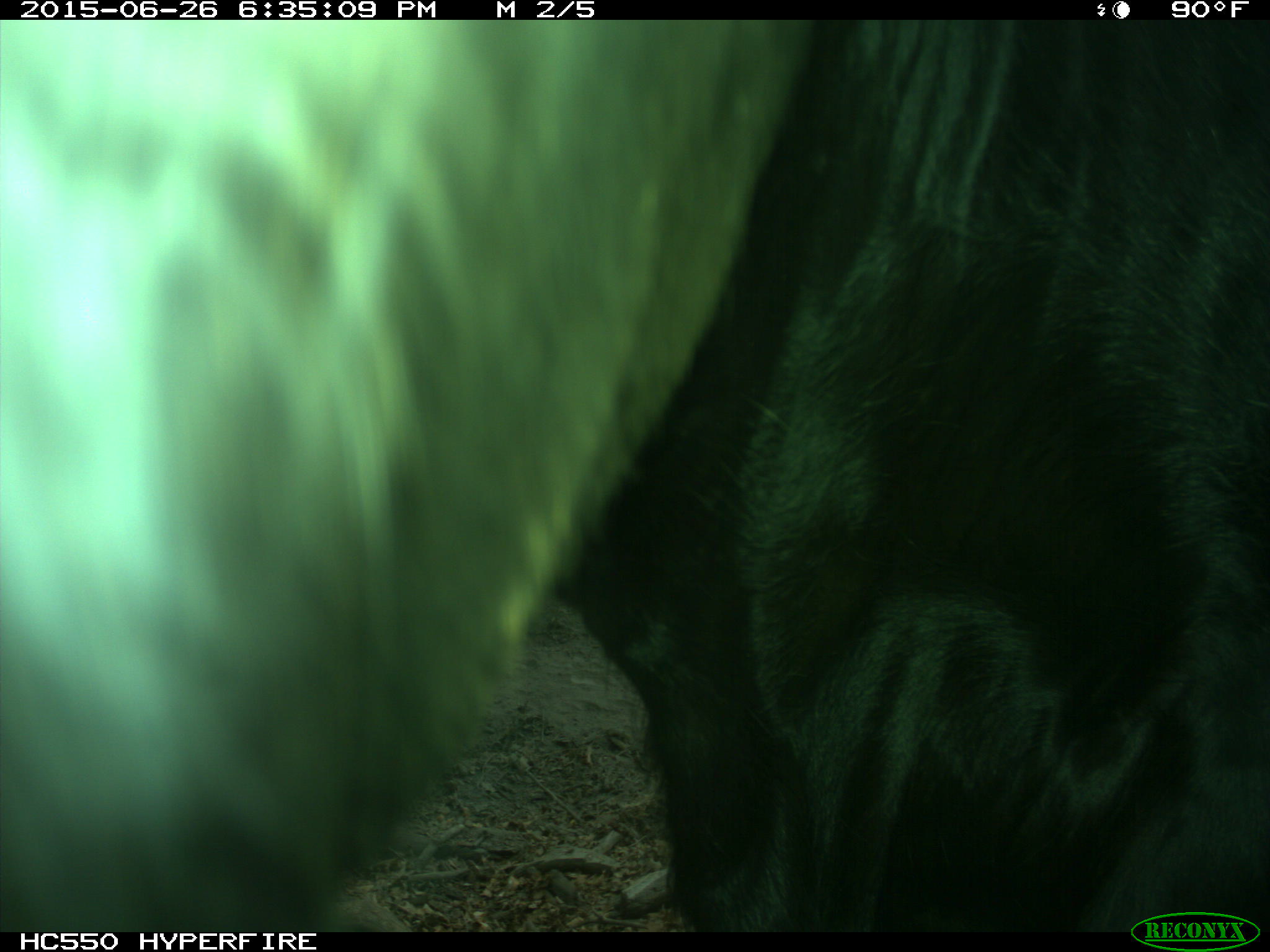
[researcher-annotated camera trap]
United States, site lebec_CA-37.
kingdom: Animalia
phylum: Chordata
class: Mammalia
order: Artiodactyla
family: Bovidae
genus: Bos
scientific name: Bos taurus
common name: domestic cow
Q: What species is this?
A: Bos taurus (domestic cow).